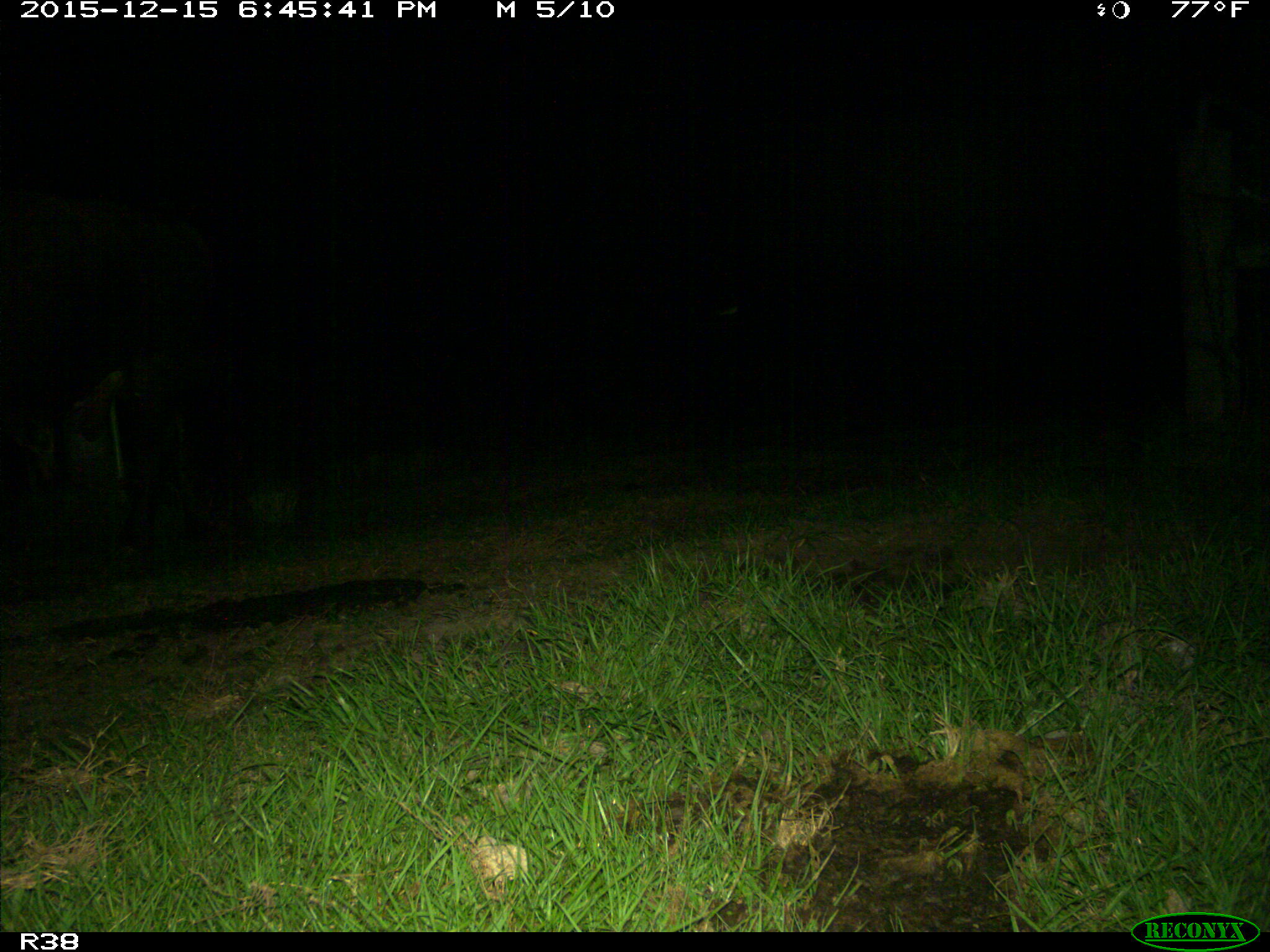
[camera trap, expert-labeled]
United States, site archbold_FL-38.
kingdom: Animalia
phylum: Chordata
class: Mammalia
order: Artiodactyla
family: Bovidae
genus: Bos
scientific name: Bos taurus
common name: domestic cow